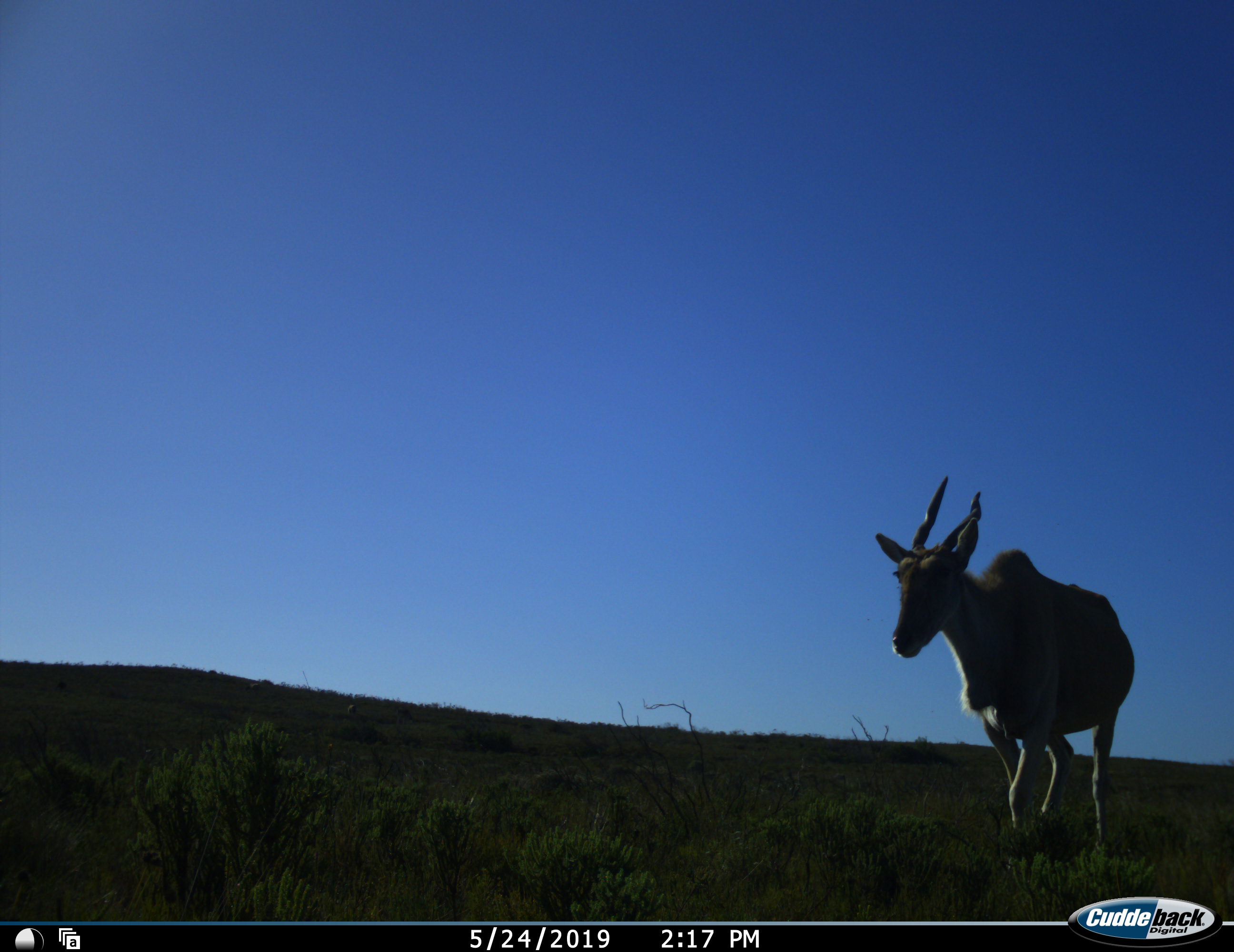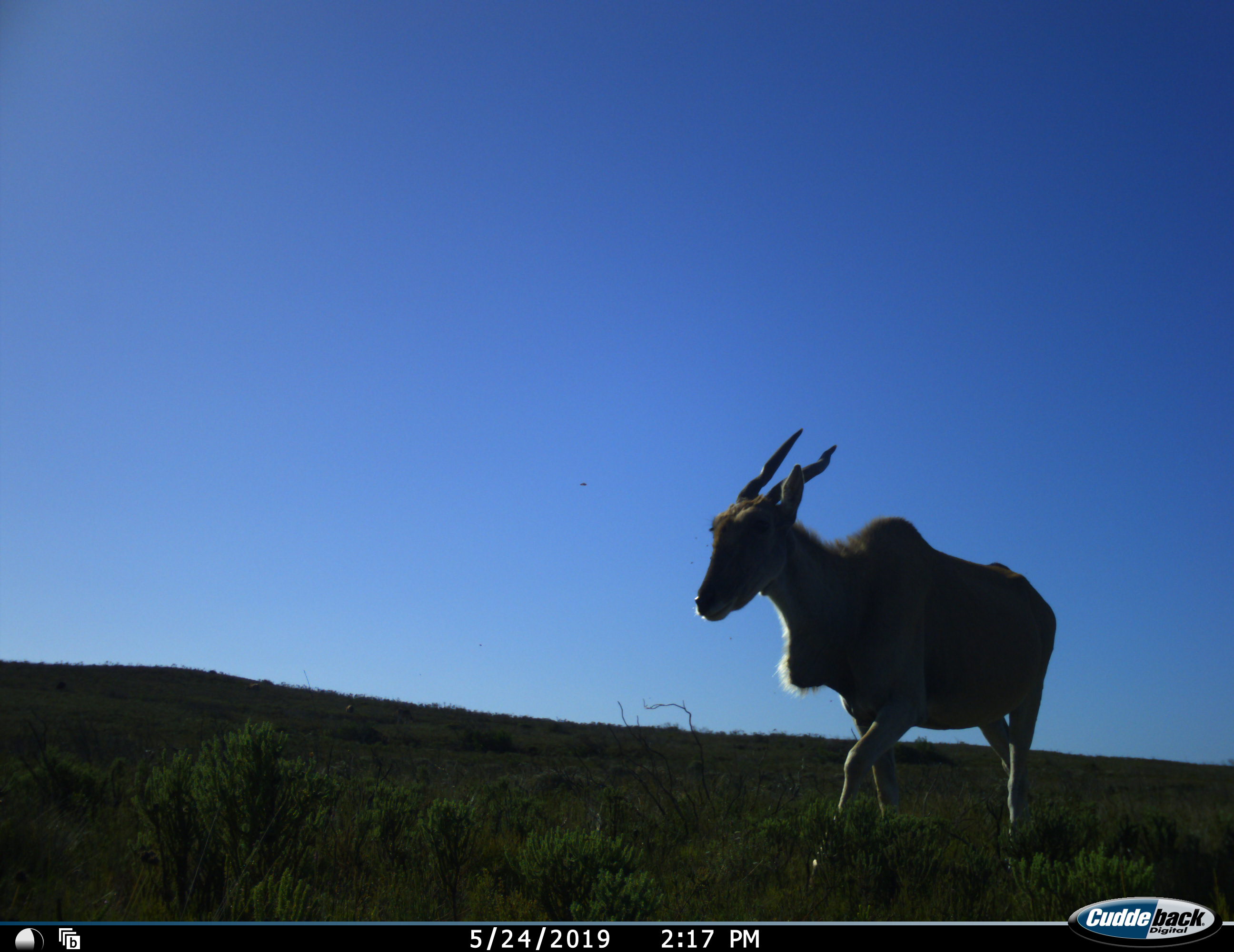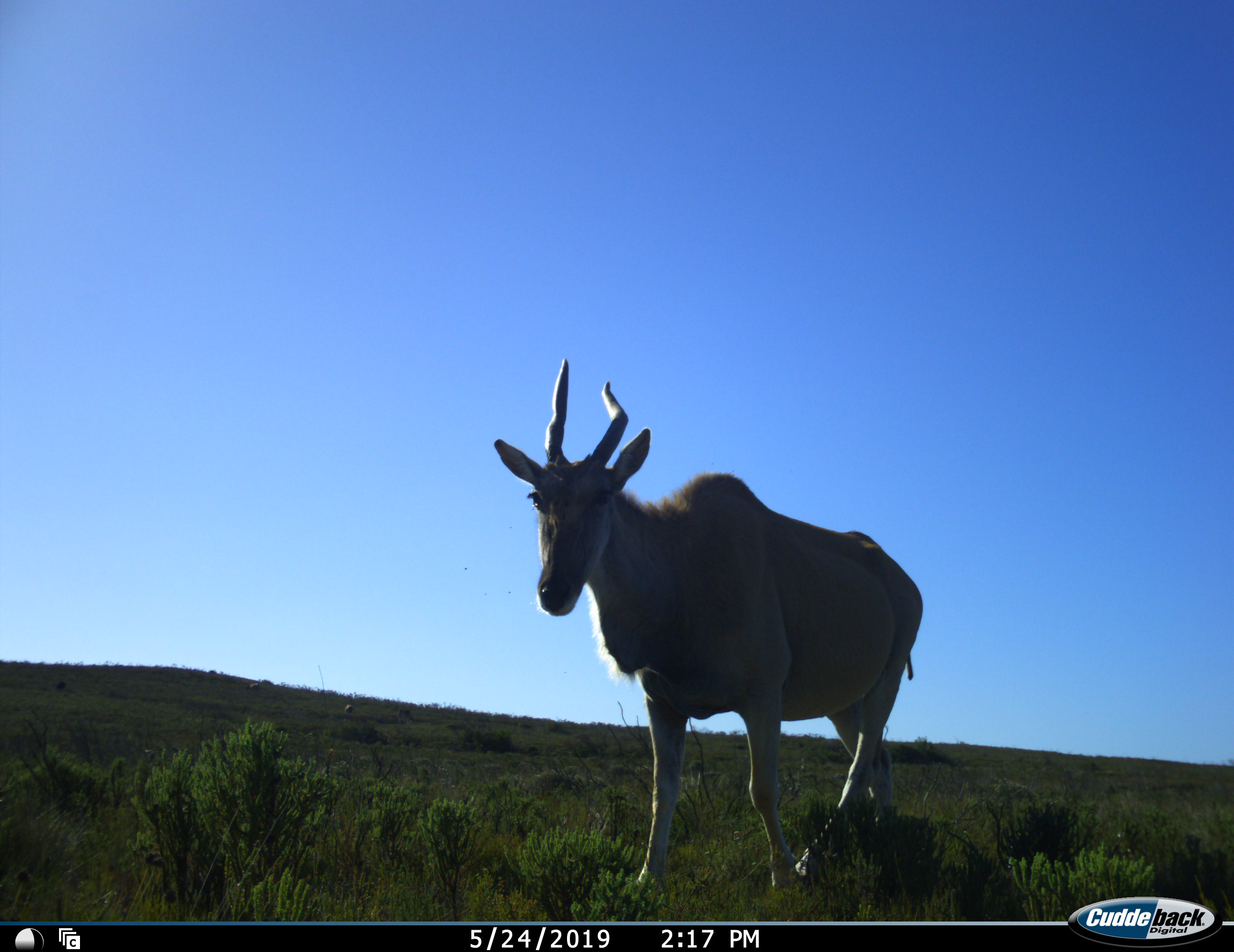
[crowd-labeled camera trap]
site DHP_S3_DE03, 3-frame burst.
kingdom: Animalia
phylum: Chordata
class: Mammalia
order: Artiodactyla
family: Bovidae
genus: Tragelaphus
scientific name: Tragelaphus oryx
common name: eland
Eland (Tragelaphus oryx), count 1. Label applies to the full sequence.